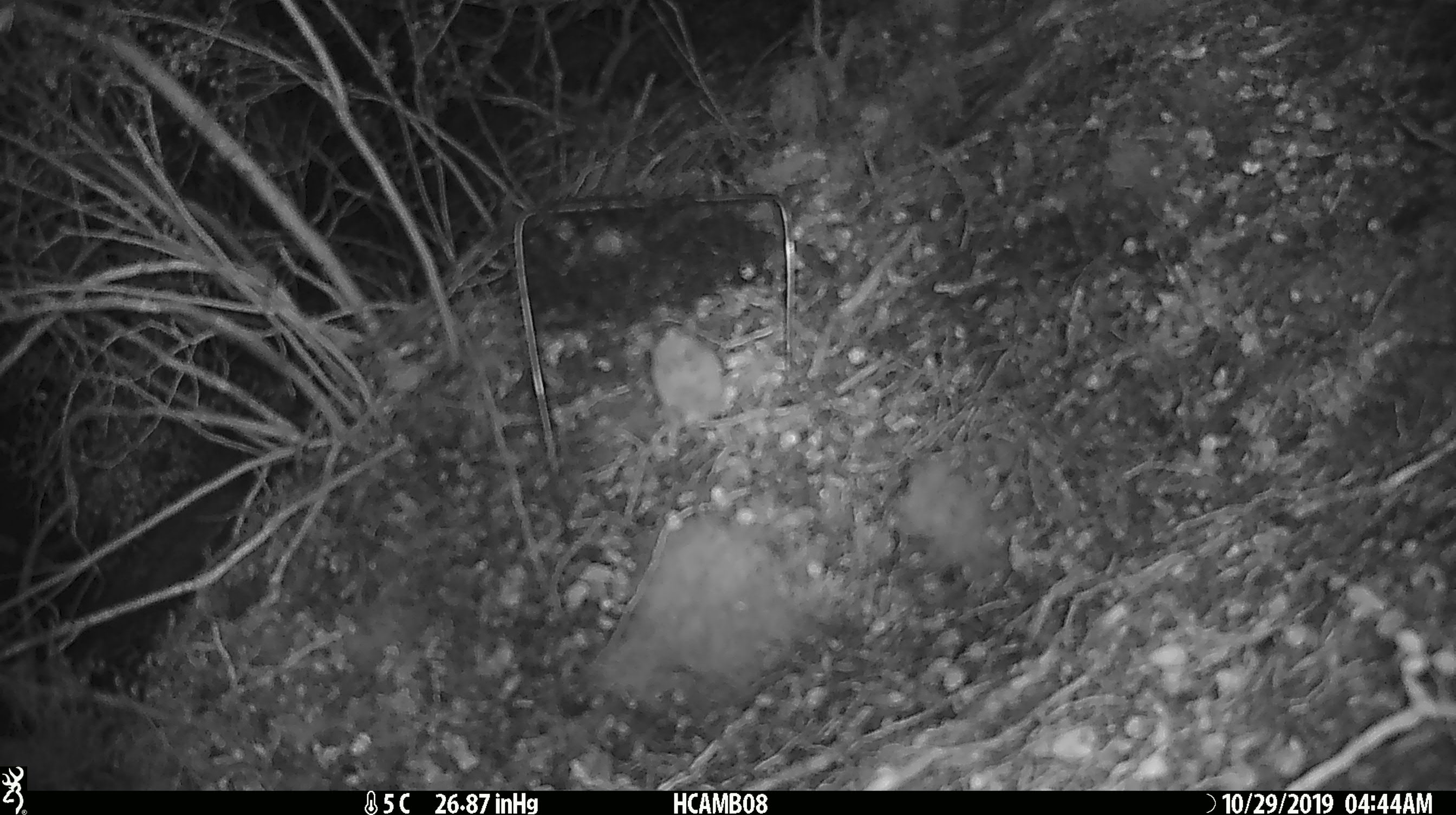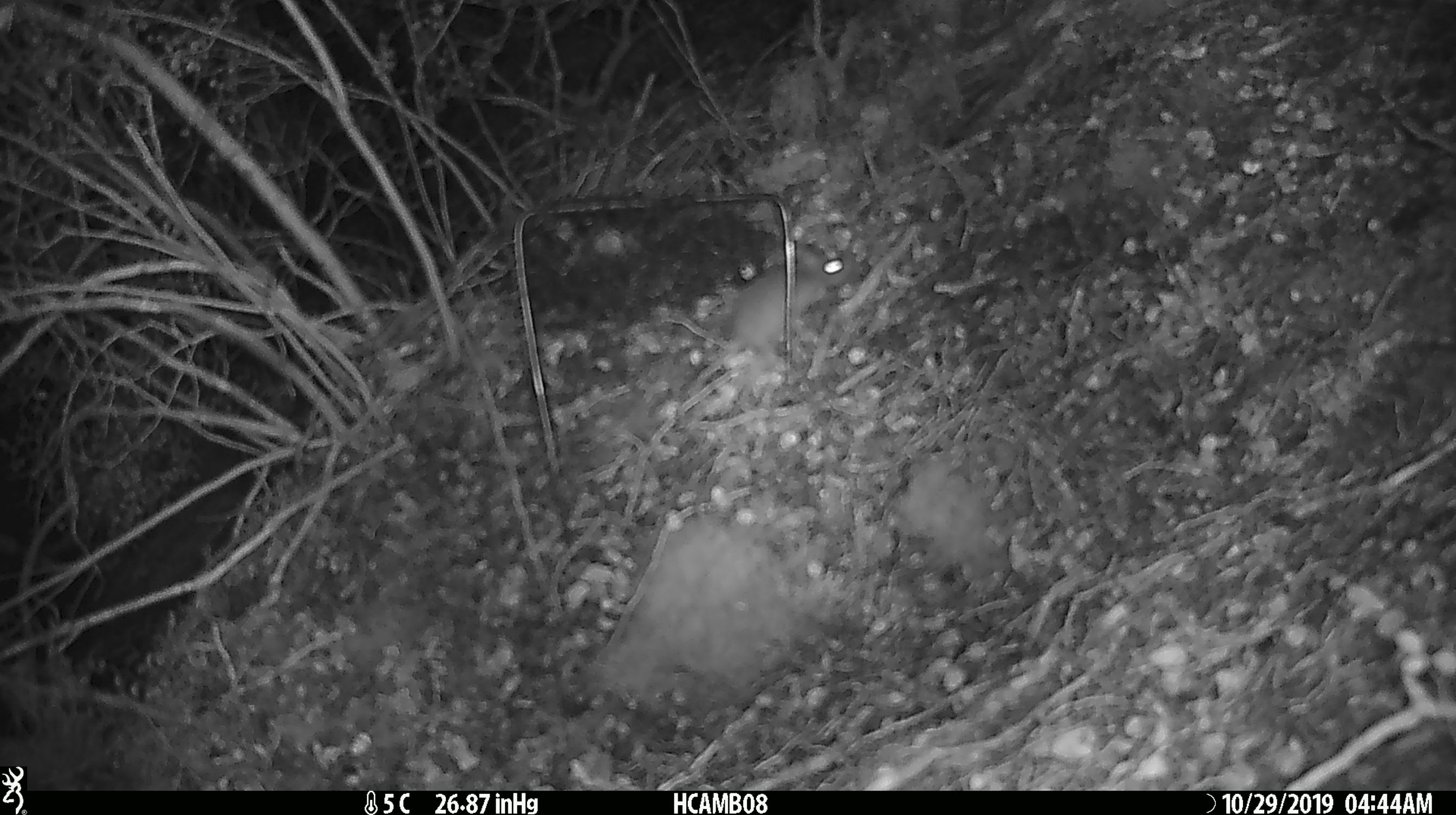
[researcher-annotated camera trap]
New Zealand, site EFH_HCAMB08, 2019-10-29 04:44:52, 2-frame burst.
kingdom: Animalia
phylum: Chordata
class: Mammalia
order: Rodentia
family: Muridae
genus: Mus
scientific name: Mus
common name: mouse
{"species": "mouse (Mus)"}